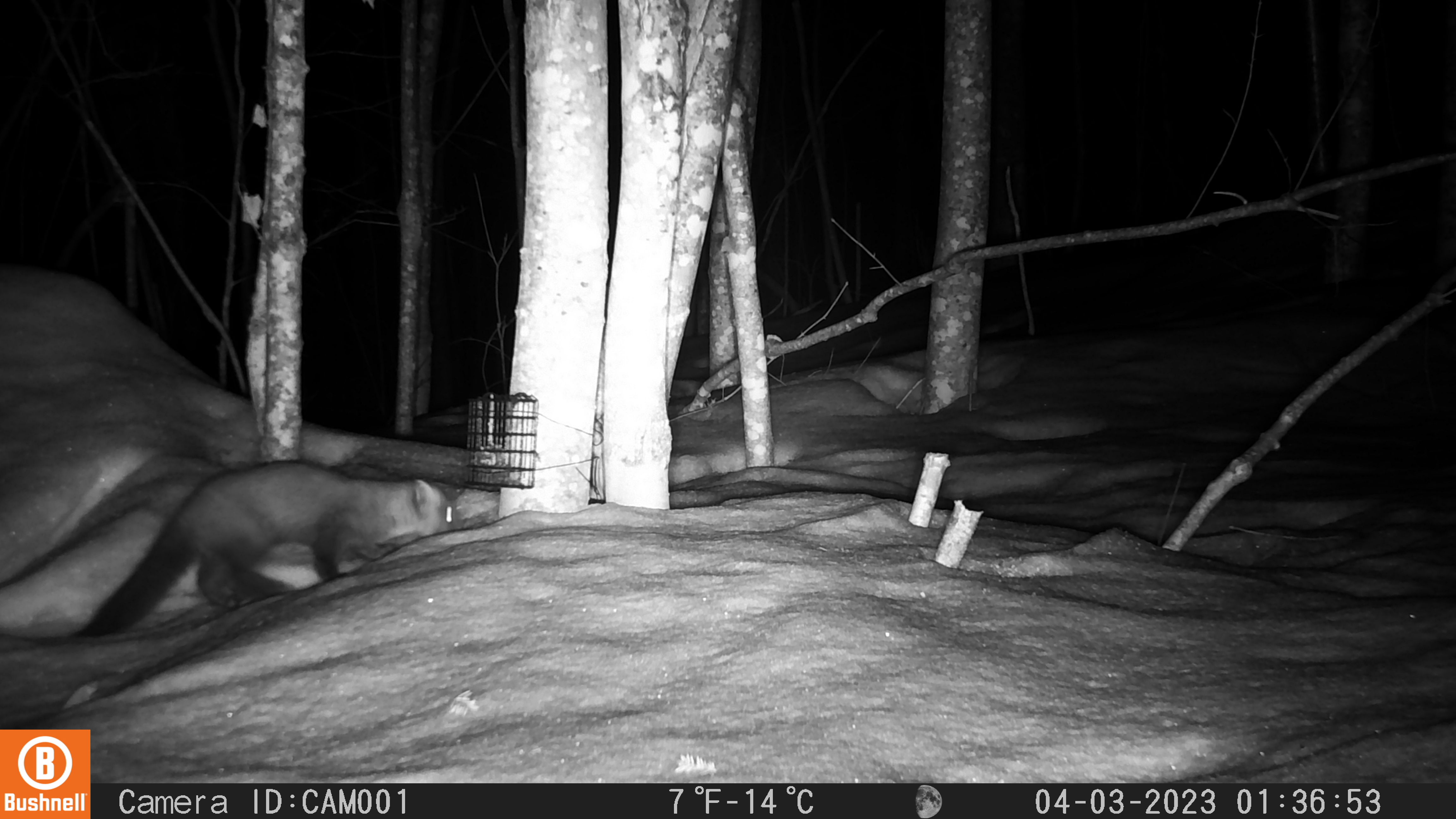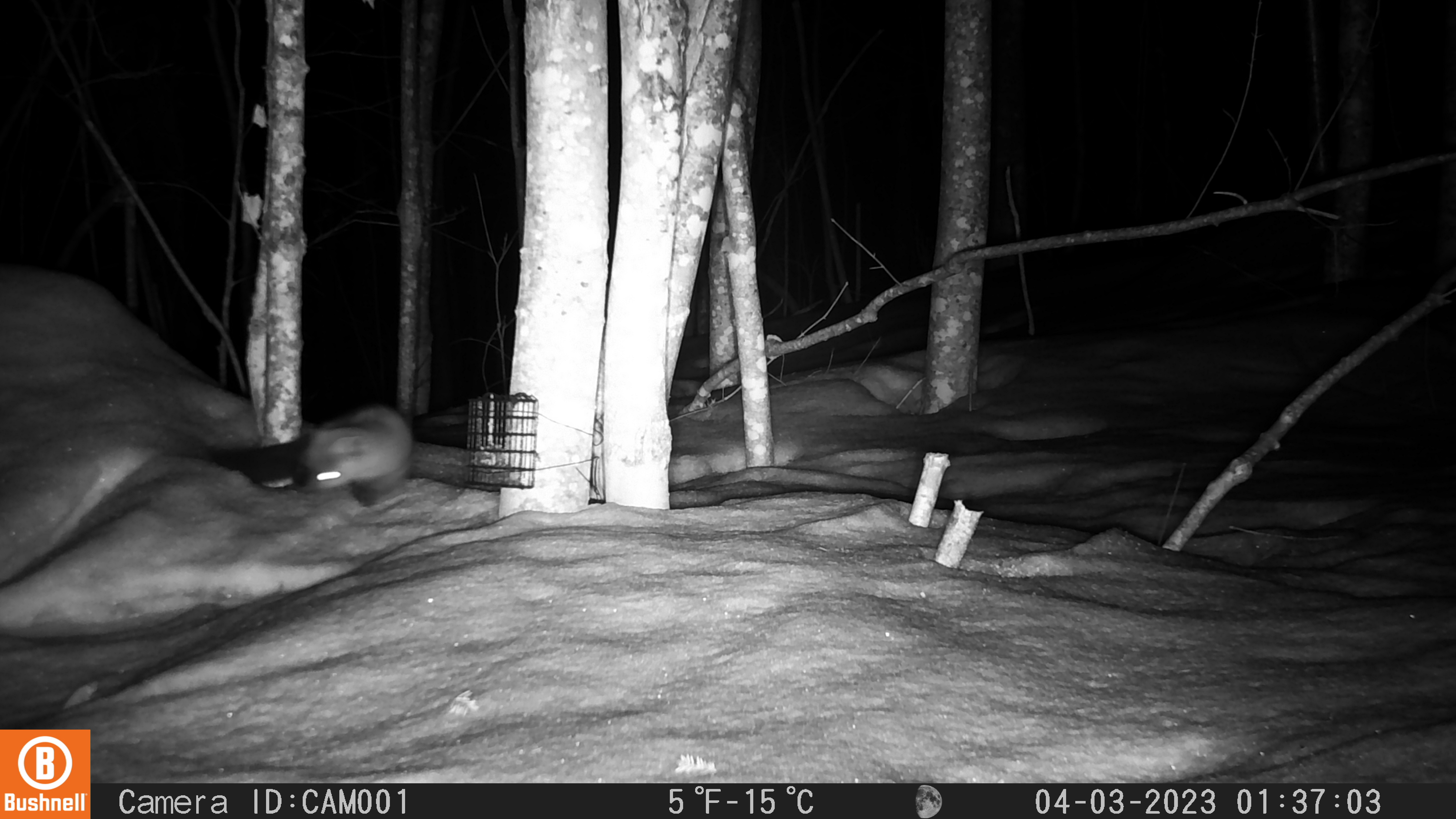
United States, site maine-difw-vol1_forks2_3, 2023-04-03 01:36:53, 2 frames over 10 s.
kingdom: Animalia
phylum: Chordata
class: Mammalia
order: Carnivora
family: Mustelidae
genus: Martes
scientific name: Martes americana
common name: american marten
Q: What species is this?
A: American marten (Martes americana).